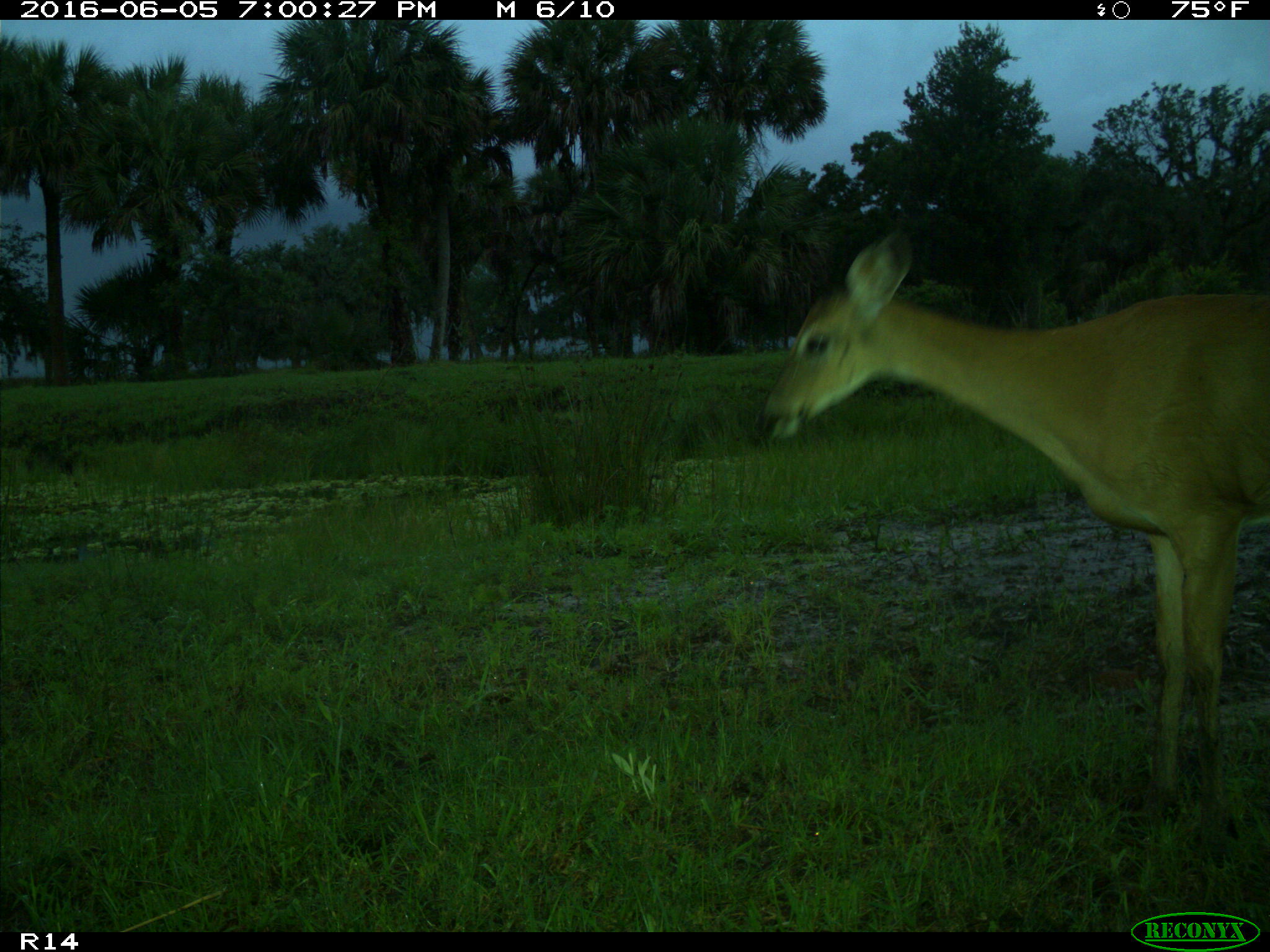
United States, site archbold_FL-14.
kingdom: Animalia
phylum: Chordata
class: Mammalia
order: Artiodactyla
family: Cervidae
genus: Odocoileus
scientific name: Odocoileus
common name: deer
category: unidentified deer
Unidentified deer (deer) (Odocoileus).